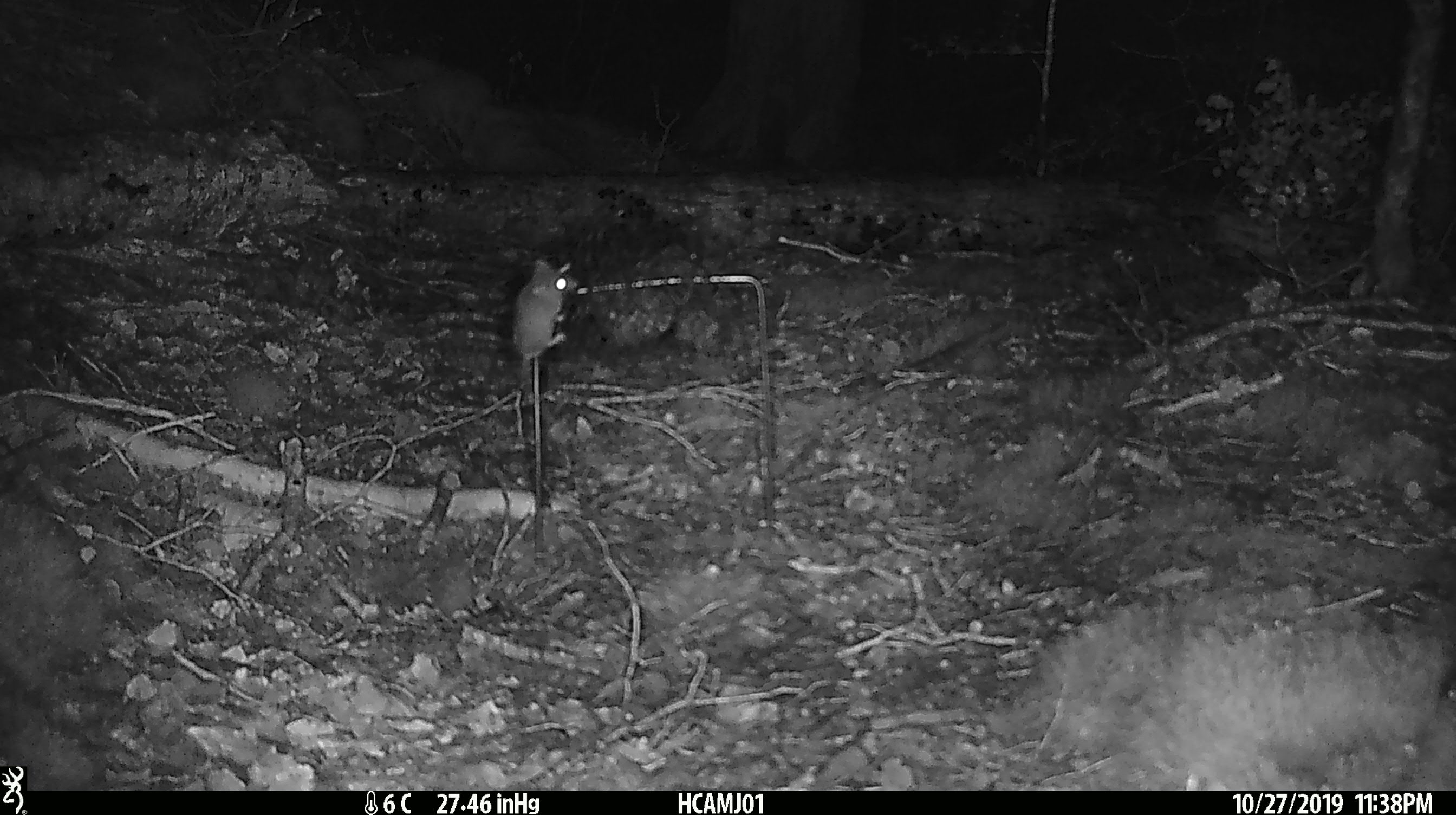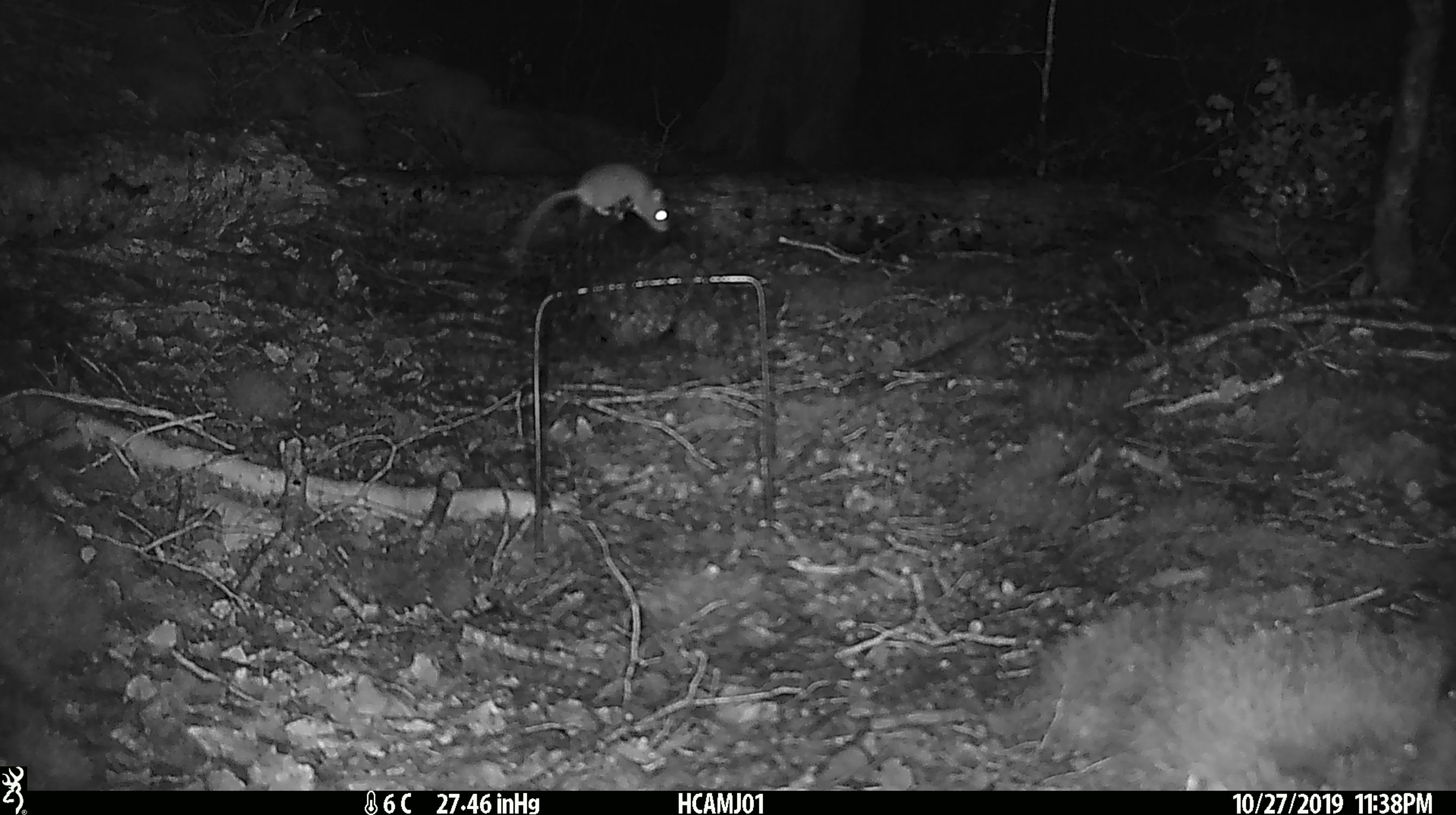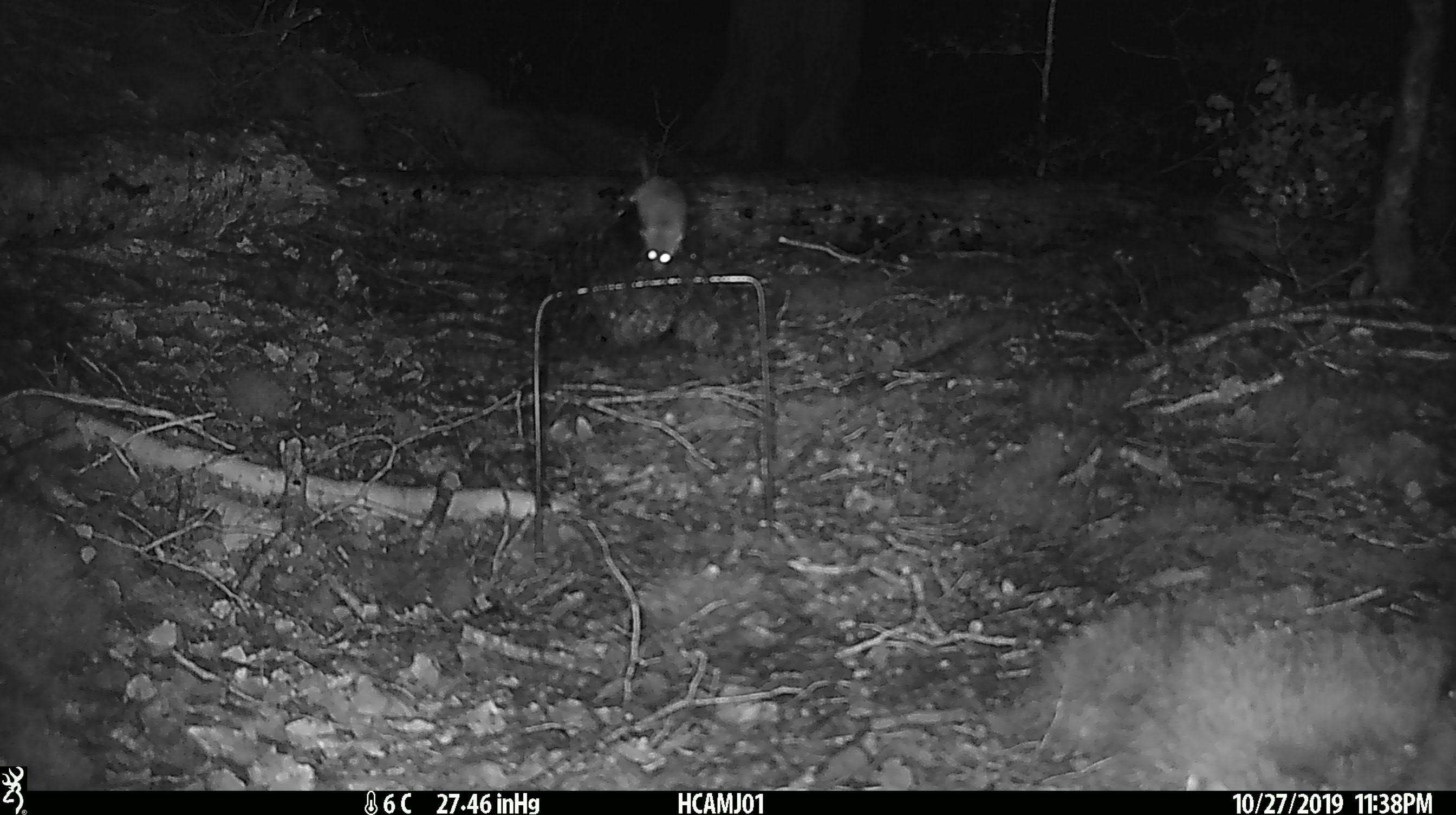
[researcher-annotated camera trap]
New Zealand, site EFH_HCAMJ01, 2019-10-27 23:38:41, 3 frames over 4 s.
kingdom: Animalia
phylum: Chordata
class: Mammalia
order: Rodentia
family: Muridae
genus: Mus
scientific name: Mus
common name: mouse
Mouse (Mus).